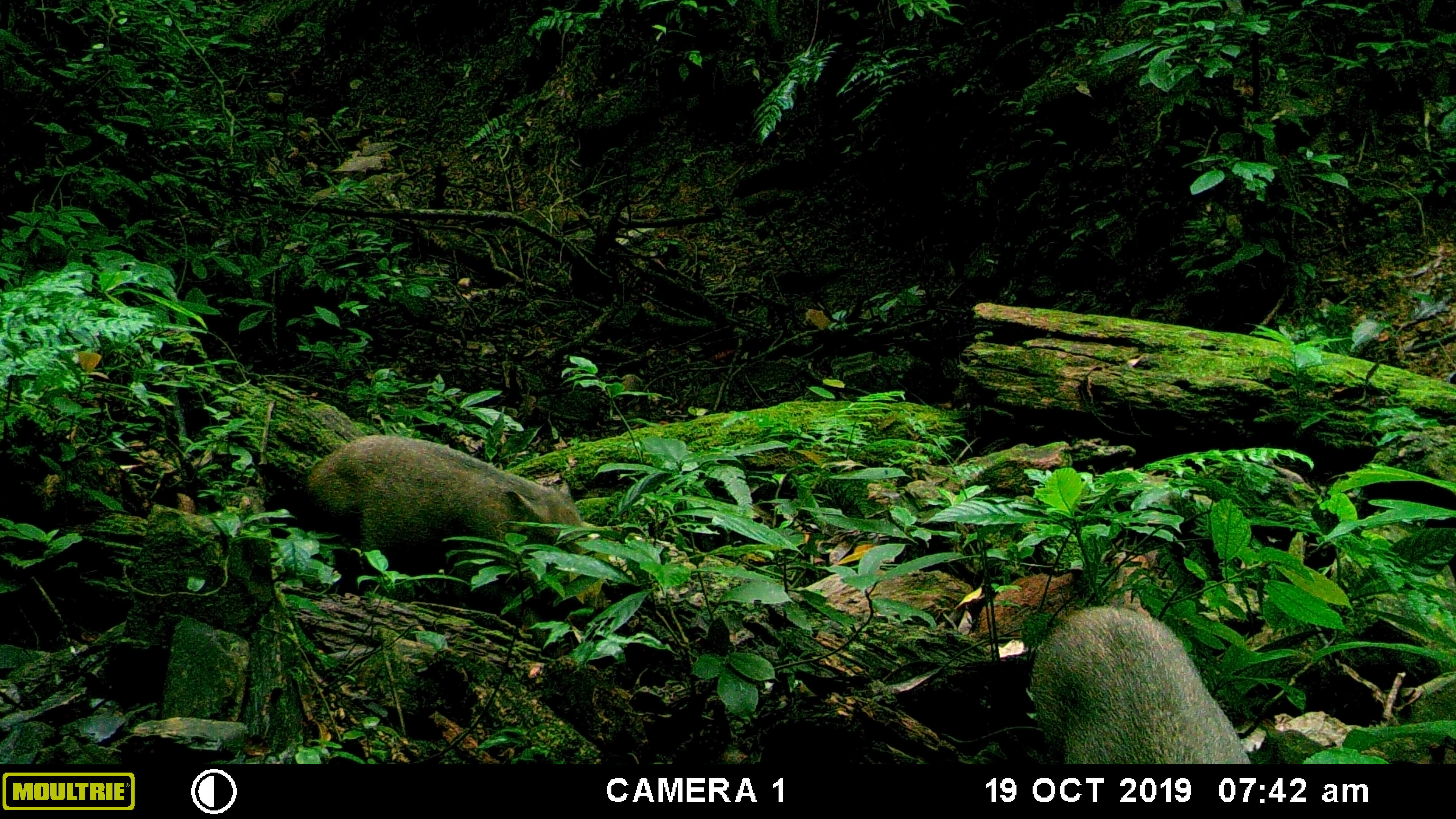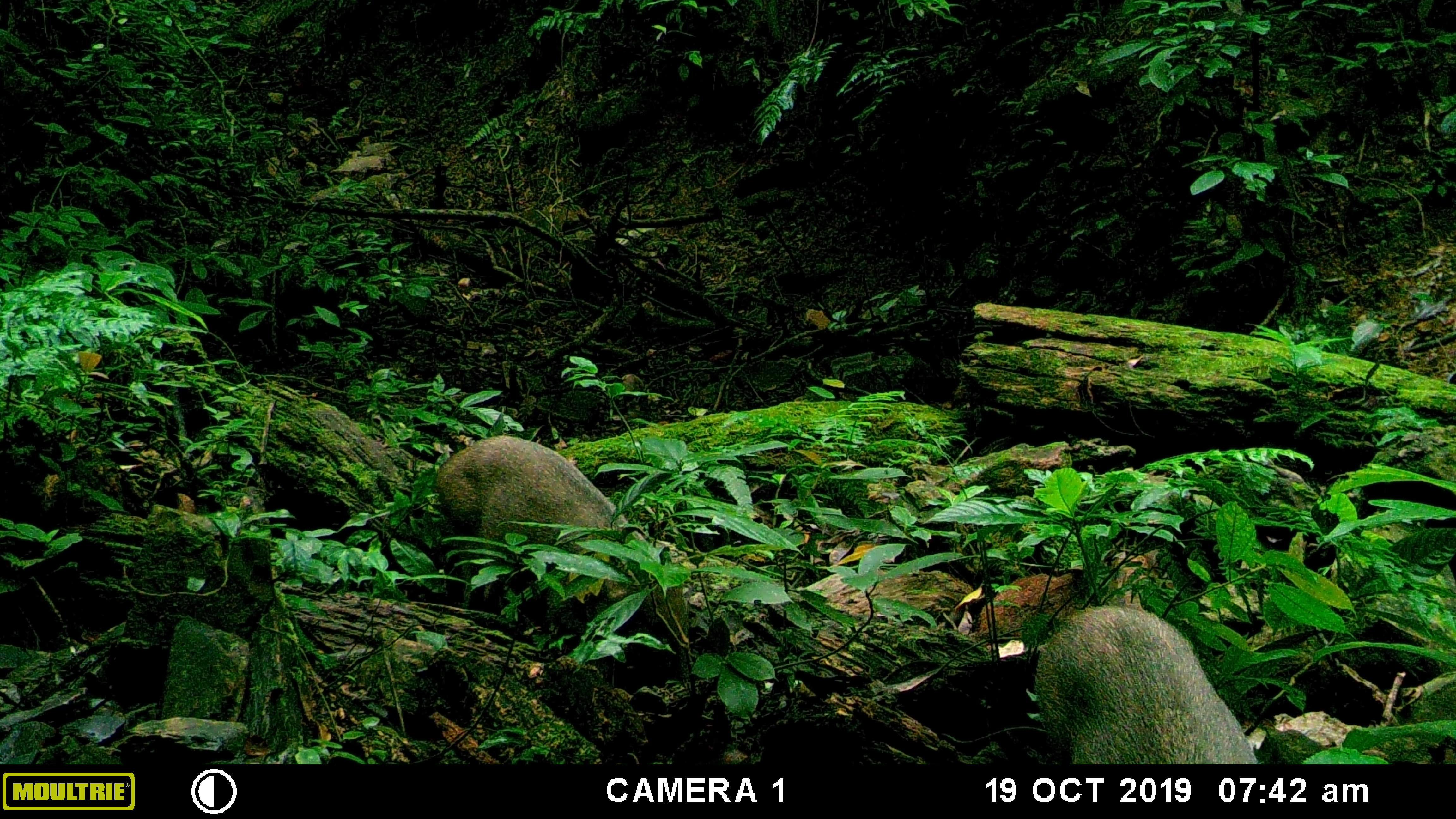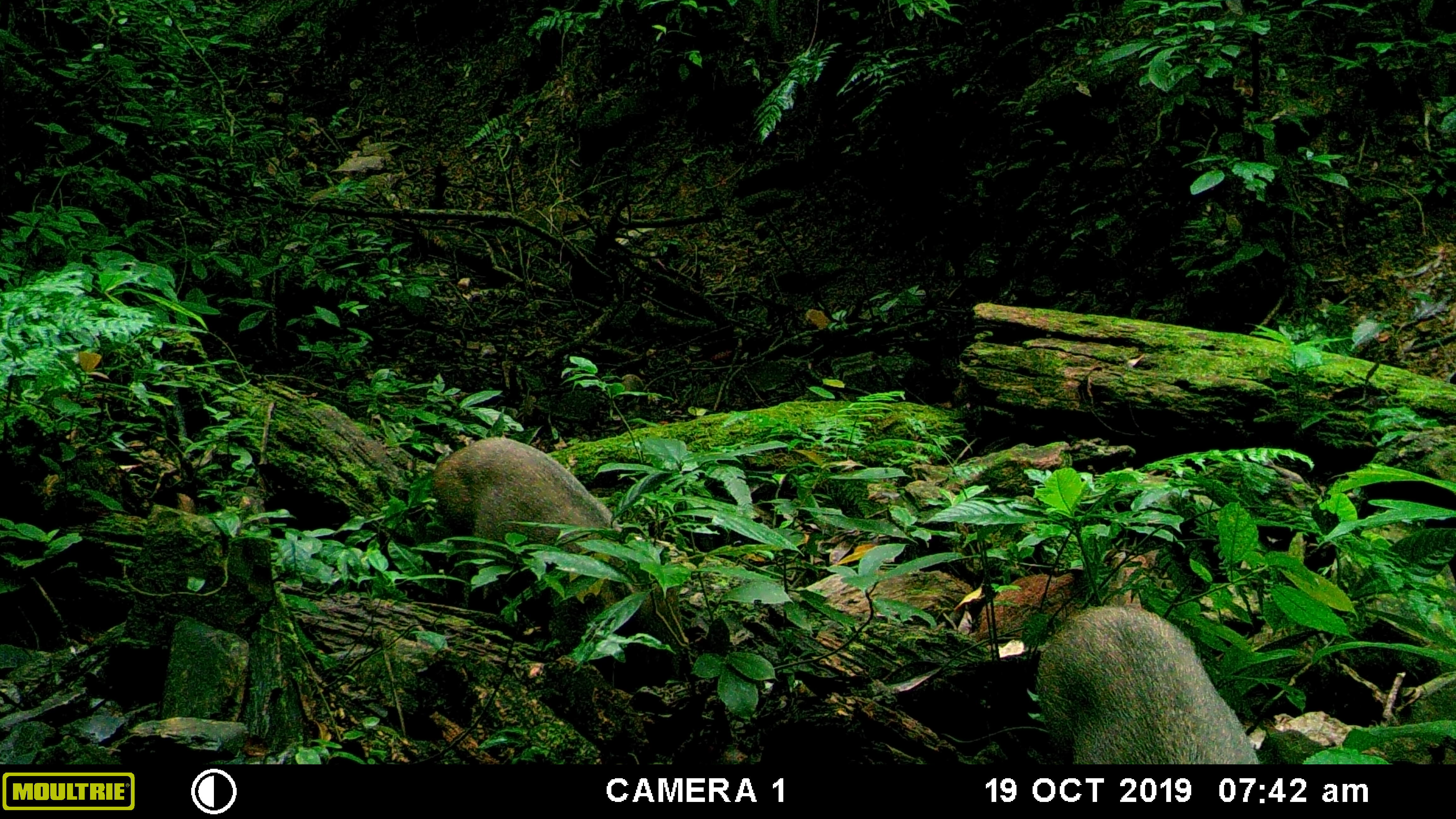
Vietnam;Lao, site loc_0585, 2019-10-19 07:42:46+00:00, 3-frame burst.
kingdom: Animalia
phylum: Chordata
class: Mammalia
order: Artiodactyla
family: Suidae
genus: Sus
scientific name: Sus scrofa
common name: eurasian wild pig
Eurasian wild pig (Sus scrofa). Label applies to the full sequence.